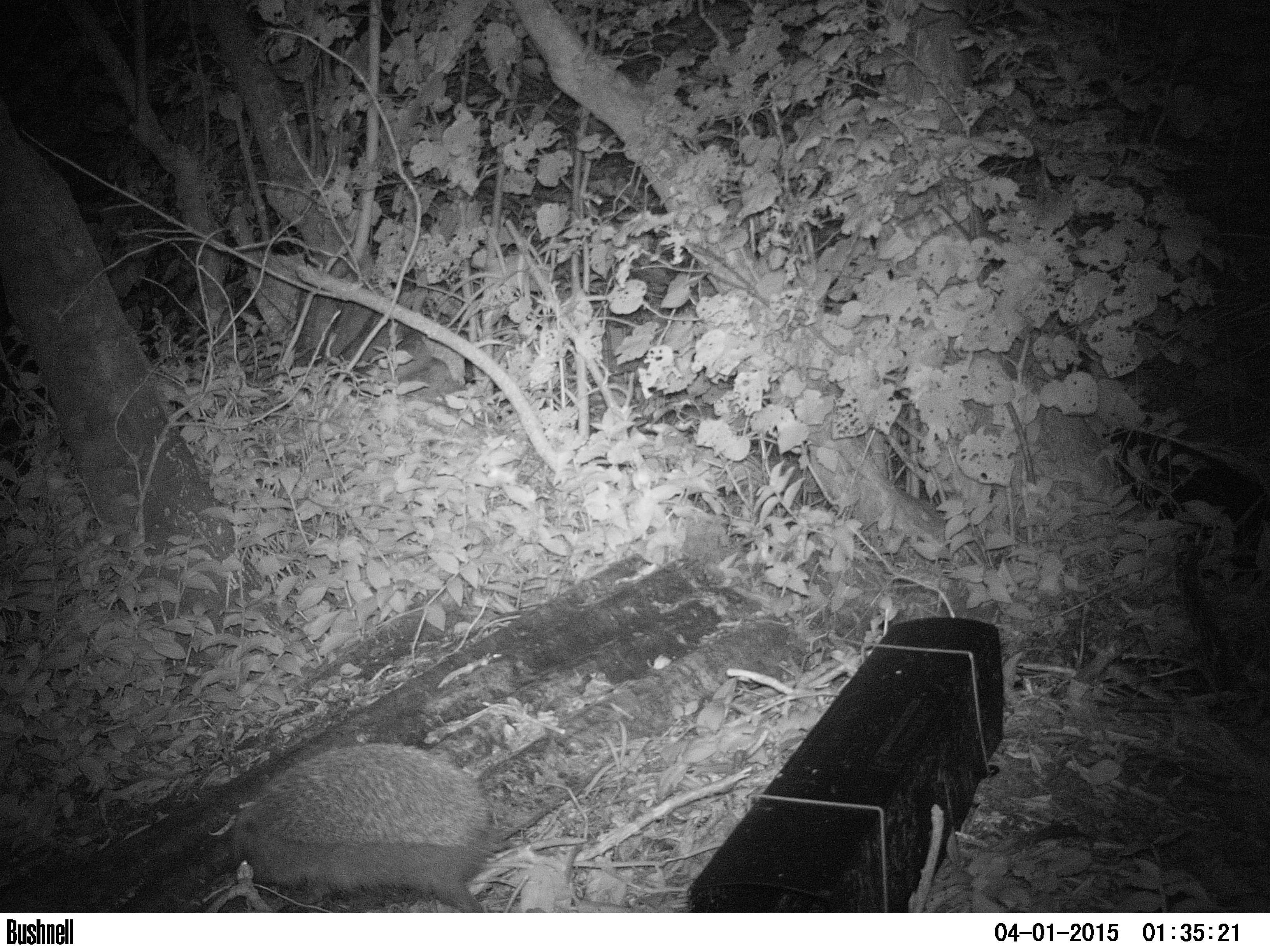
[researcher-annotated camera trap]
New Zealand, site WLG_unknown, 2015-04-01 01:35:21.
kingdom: Animalia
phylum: Chordata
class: Mammalia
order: Eulipotyphla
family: Erinaceidae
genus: Erinaceus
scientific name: Erinaceus europaeus europaeus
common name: european hedgehog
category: hedgehog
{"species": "hedgehog (european hedgehog) (Erinaceus europaeus europaeus)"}